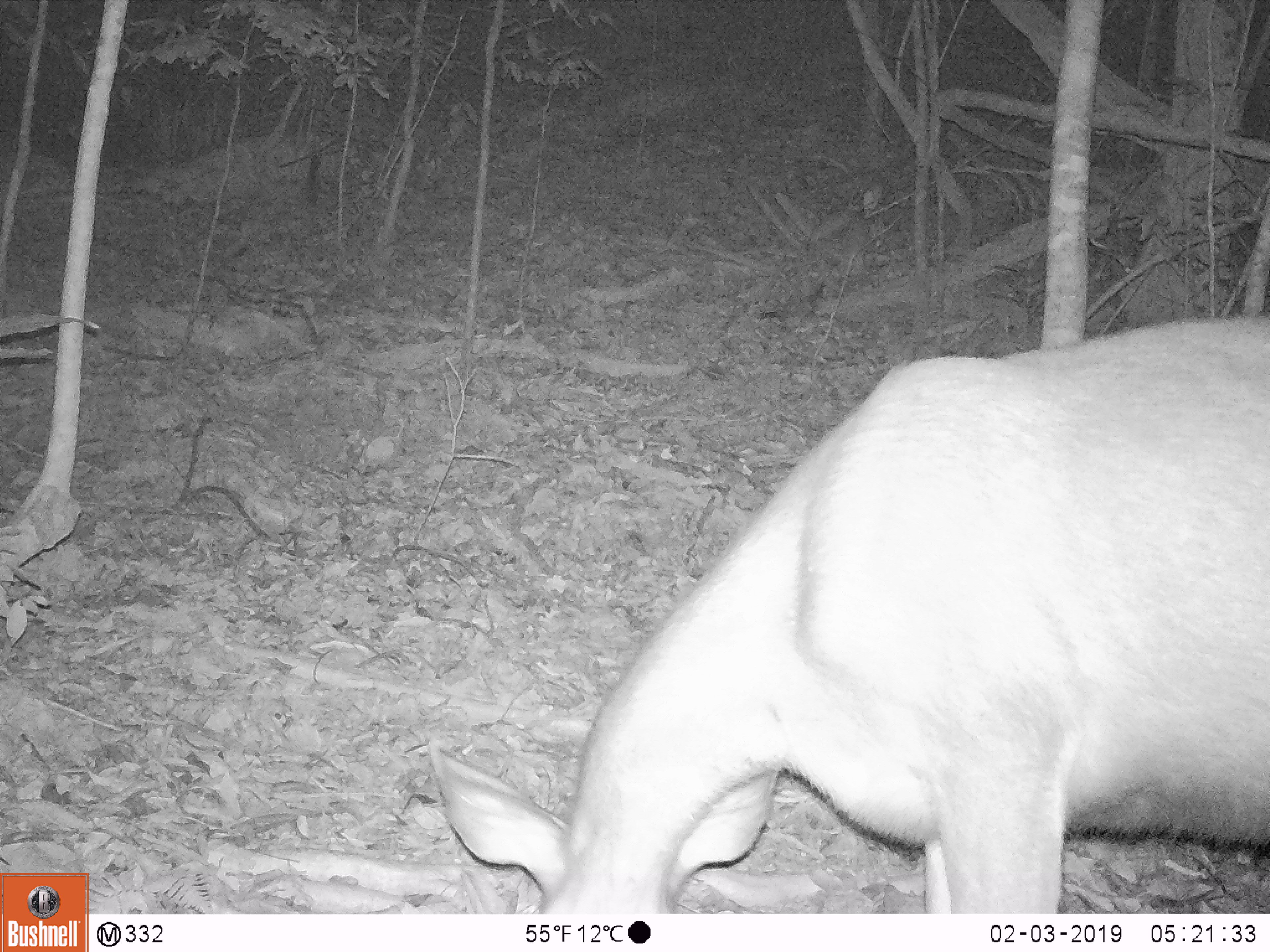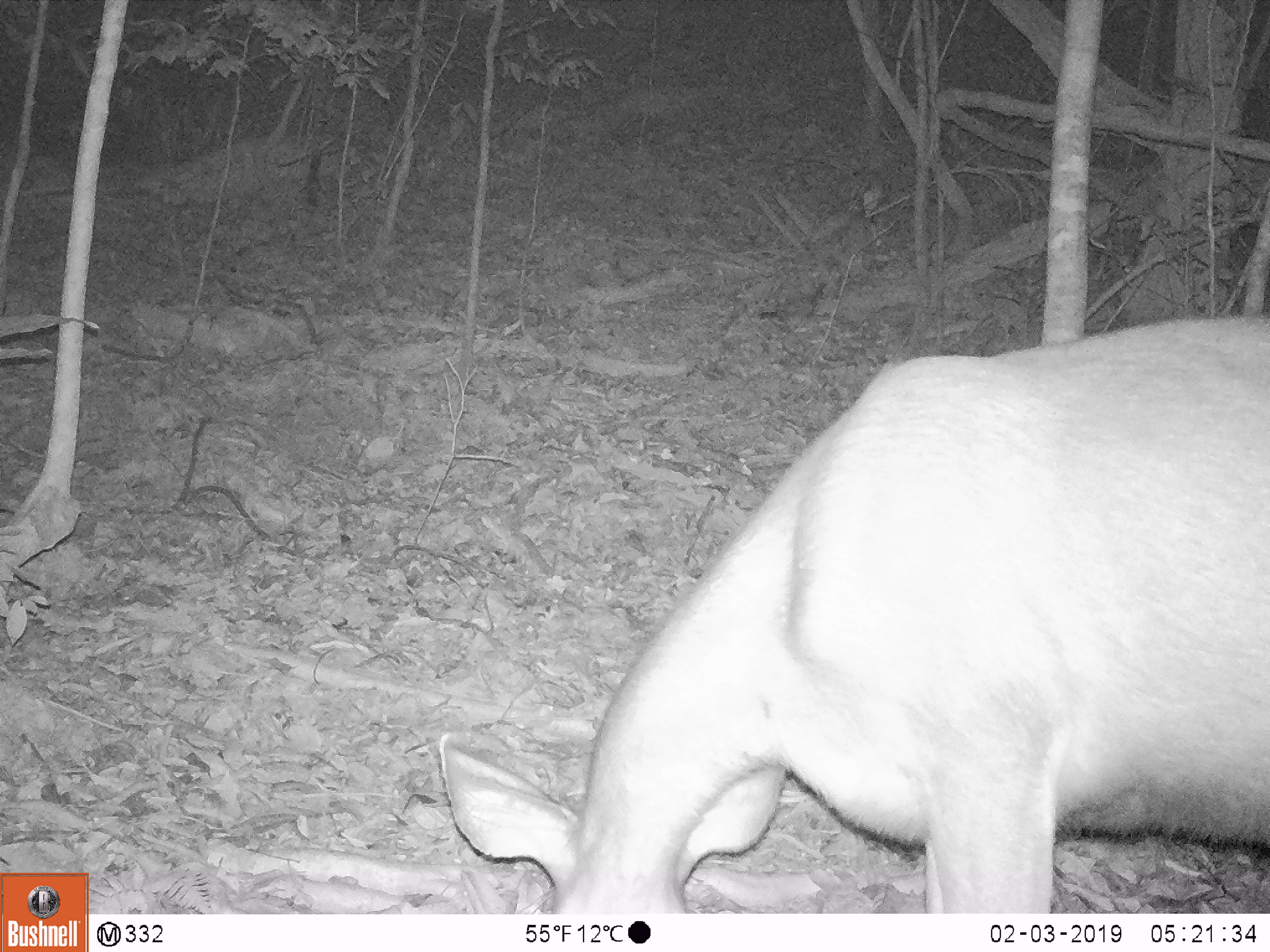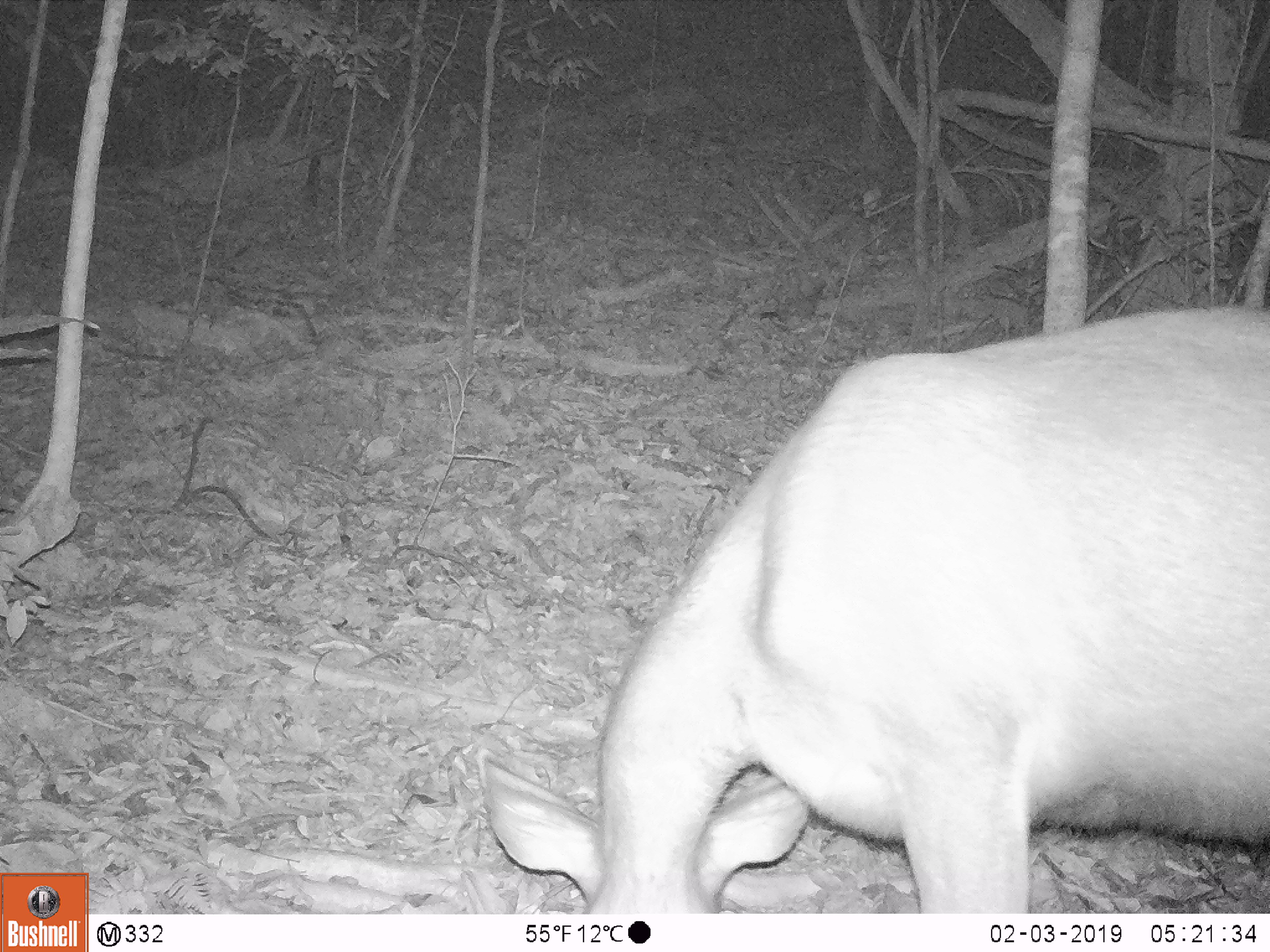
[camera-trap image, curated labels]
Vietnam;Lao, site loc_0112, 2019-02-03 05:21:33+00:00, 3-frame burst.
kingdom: Animalia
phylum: Chordata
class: Mammalia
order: Artiodactyla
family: Cervidae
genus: Rusa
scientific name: Rusa unicolor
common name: sambar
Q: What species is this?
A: Sambar (Rusa unicolor).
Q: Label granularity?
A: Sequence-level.